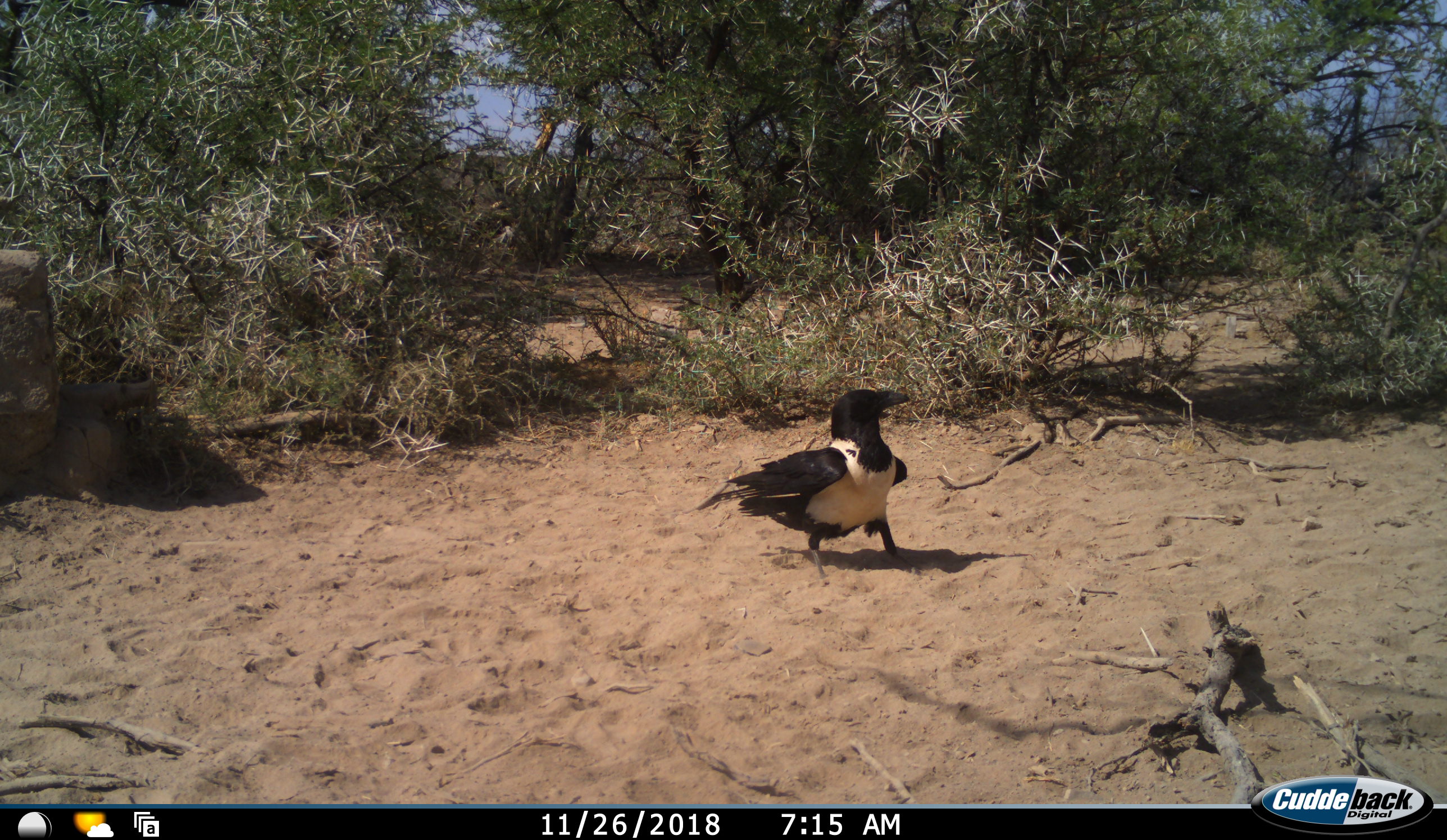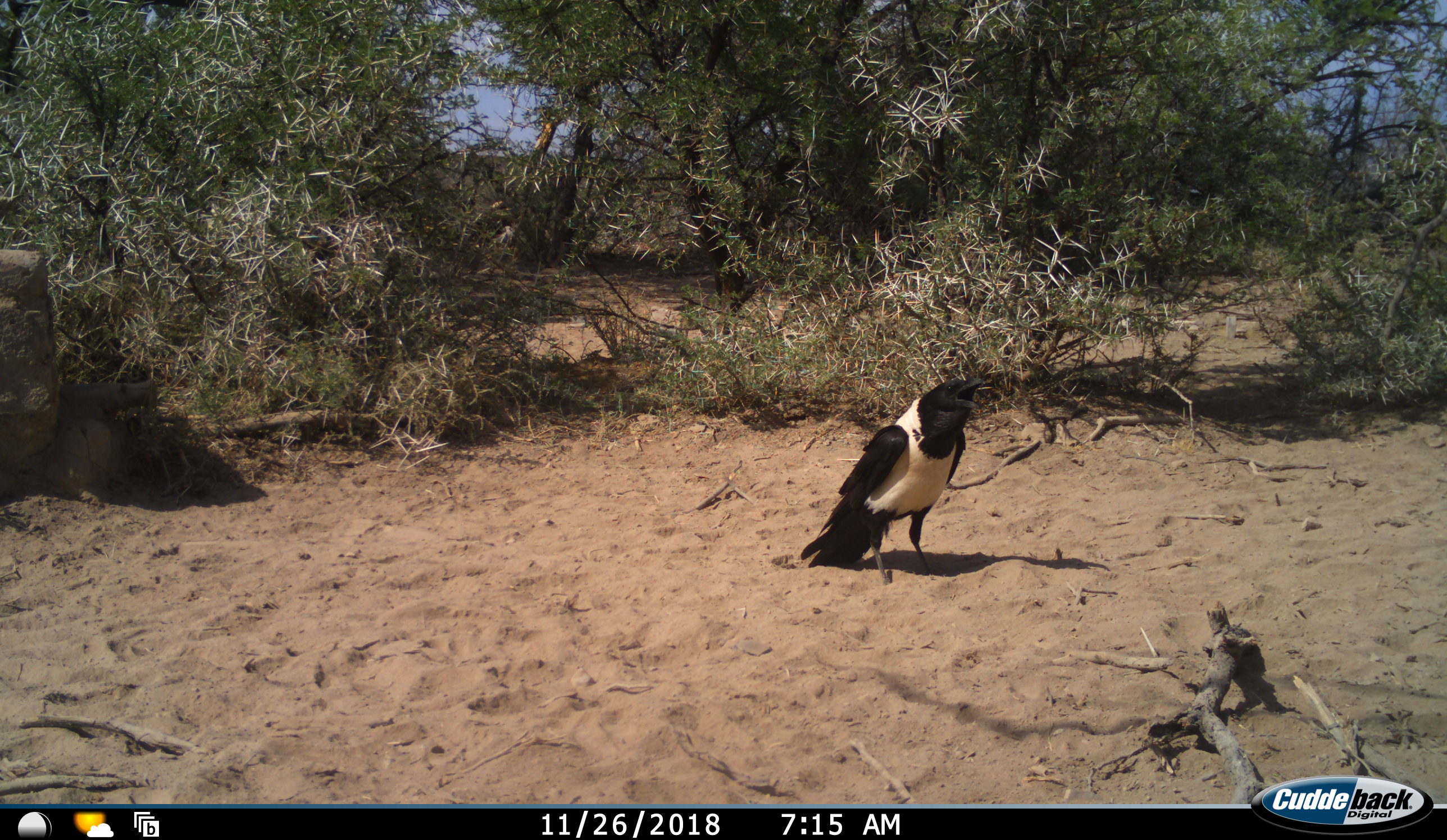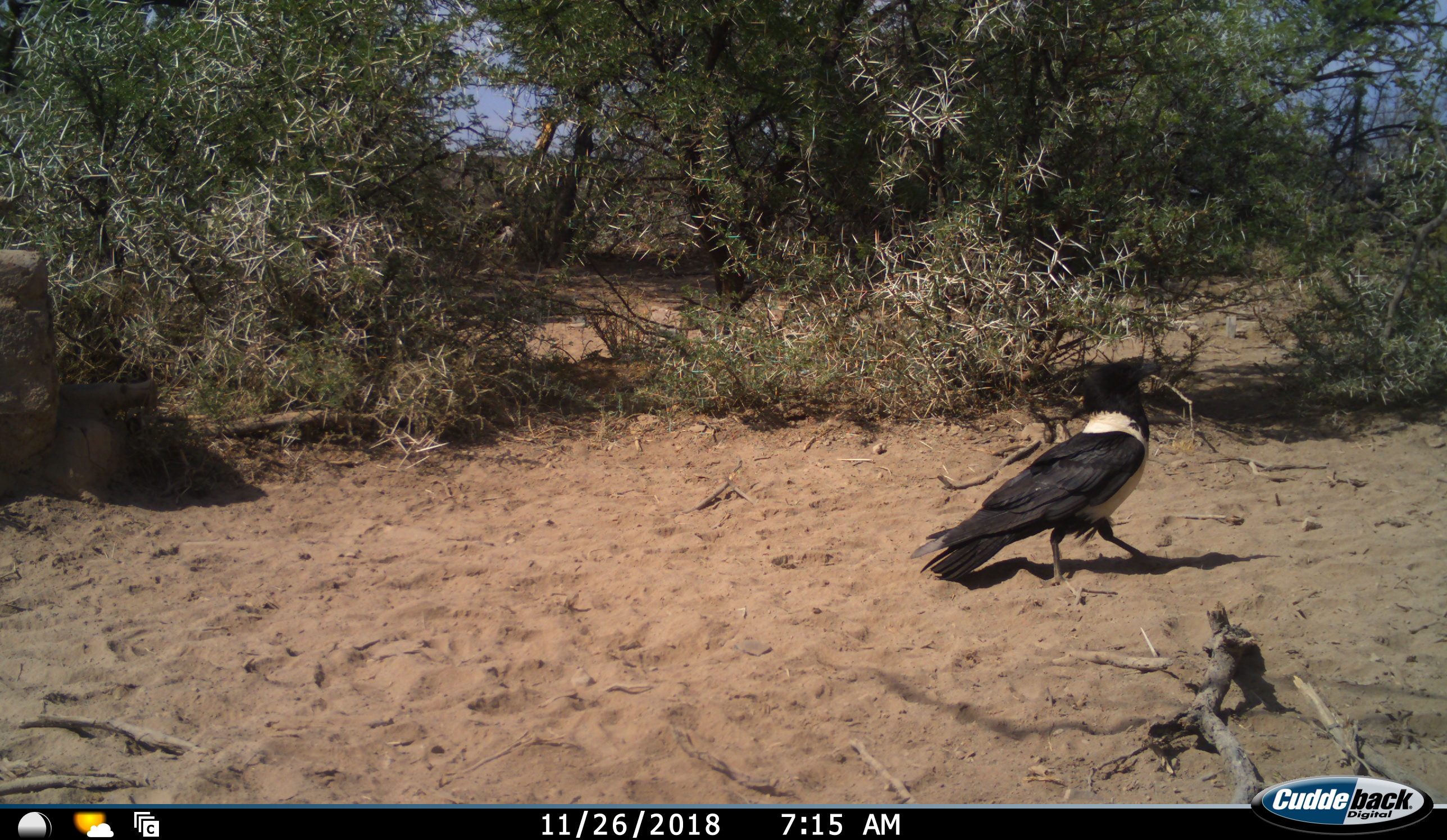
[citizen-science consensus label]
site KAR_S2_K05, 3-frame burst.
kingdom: Animalia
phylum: Chordata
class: Aves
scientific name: Aves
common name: bird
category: birdother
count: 1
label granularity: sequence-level